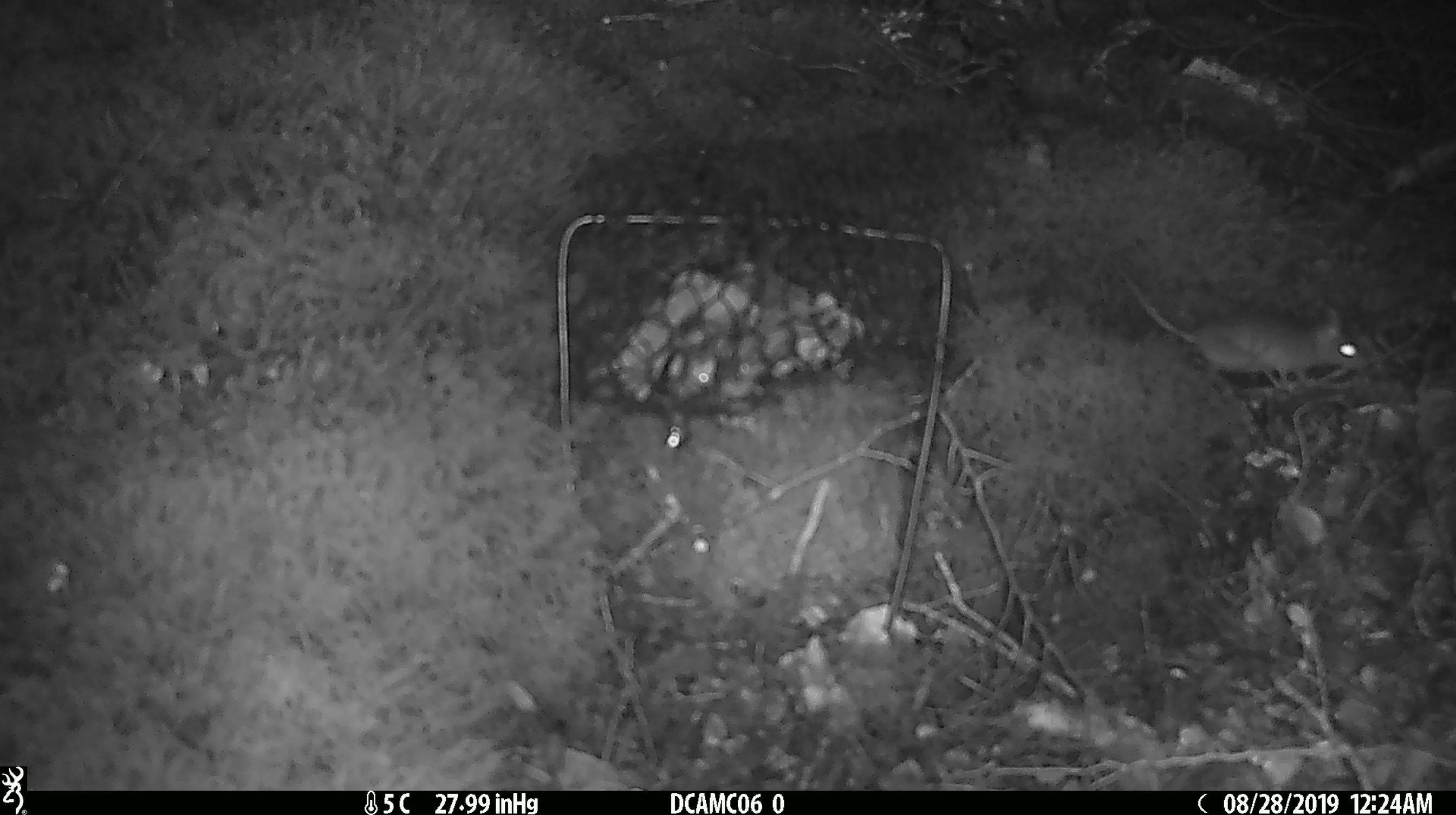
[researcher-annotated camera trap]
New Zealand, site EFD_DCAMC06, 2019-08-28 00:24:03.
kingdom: Animalia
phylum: Chordata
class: Mammalia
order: Rodentia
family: Muridae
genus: Mus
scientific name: Mus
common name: mouse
Mouse (Mus).